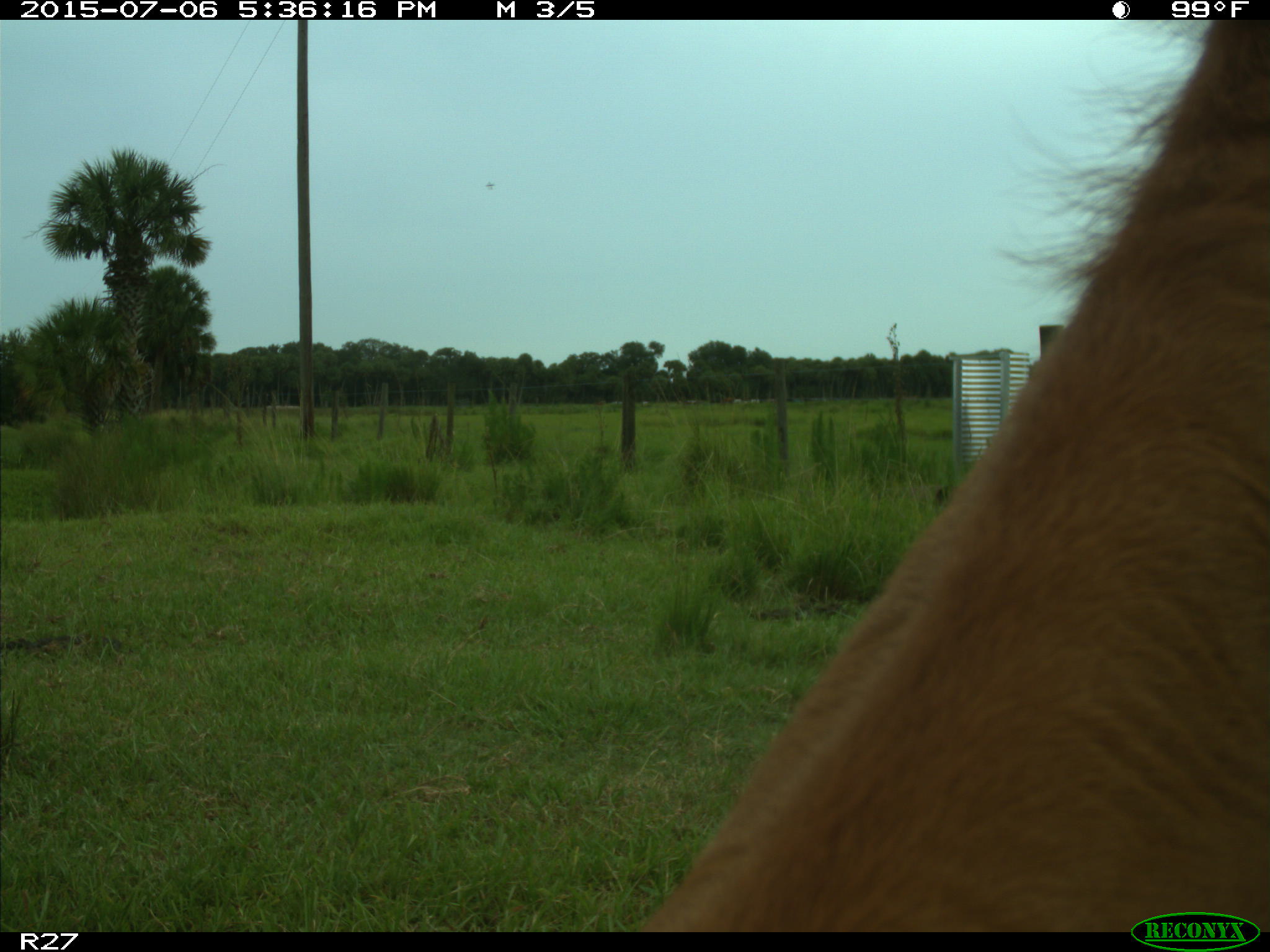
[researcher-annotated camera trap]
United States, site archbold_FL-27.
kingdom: Animalia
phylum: Chordata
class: Mammalia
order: Artiodactyla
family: Bovidae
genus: Bos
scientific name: Bos taurus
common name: domestic cow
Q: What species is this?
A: Bos taurus (domestic cow).